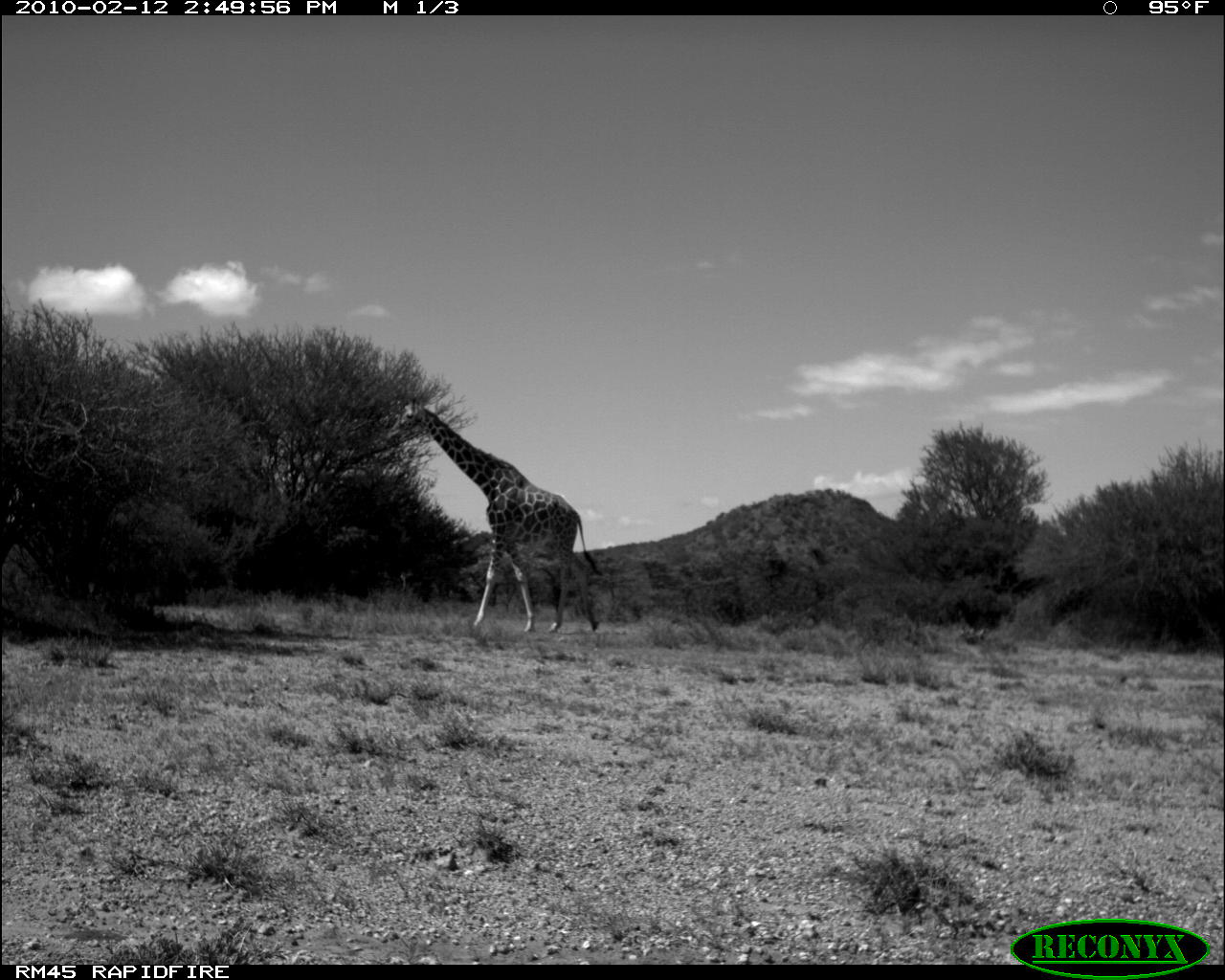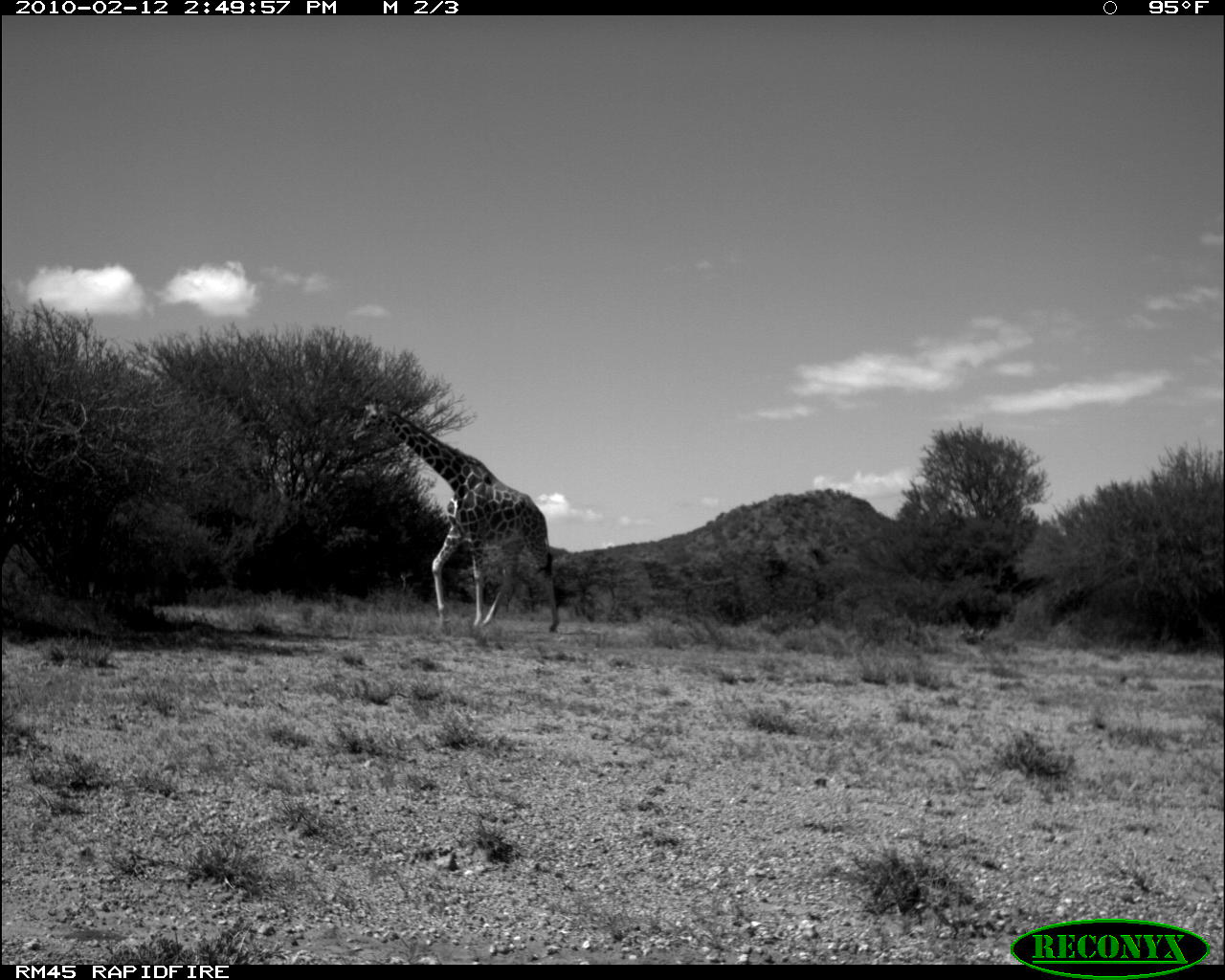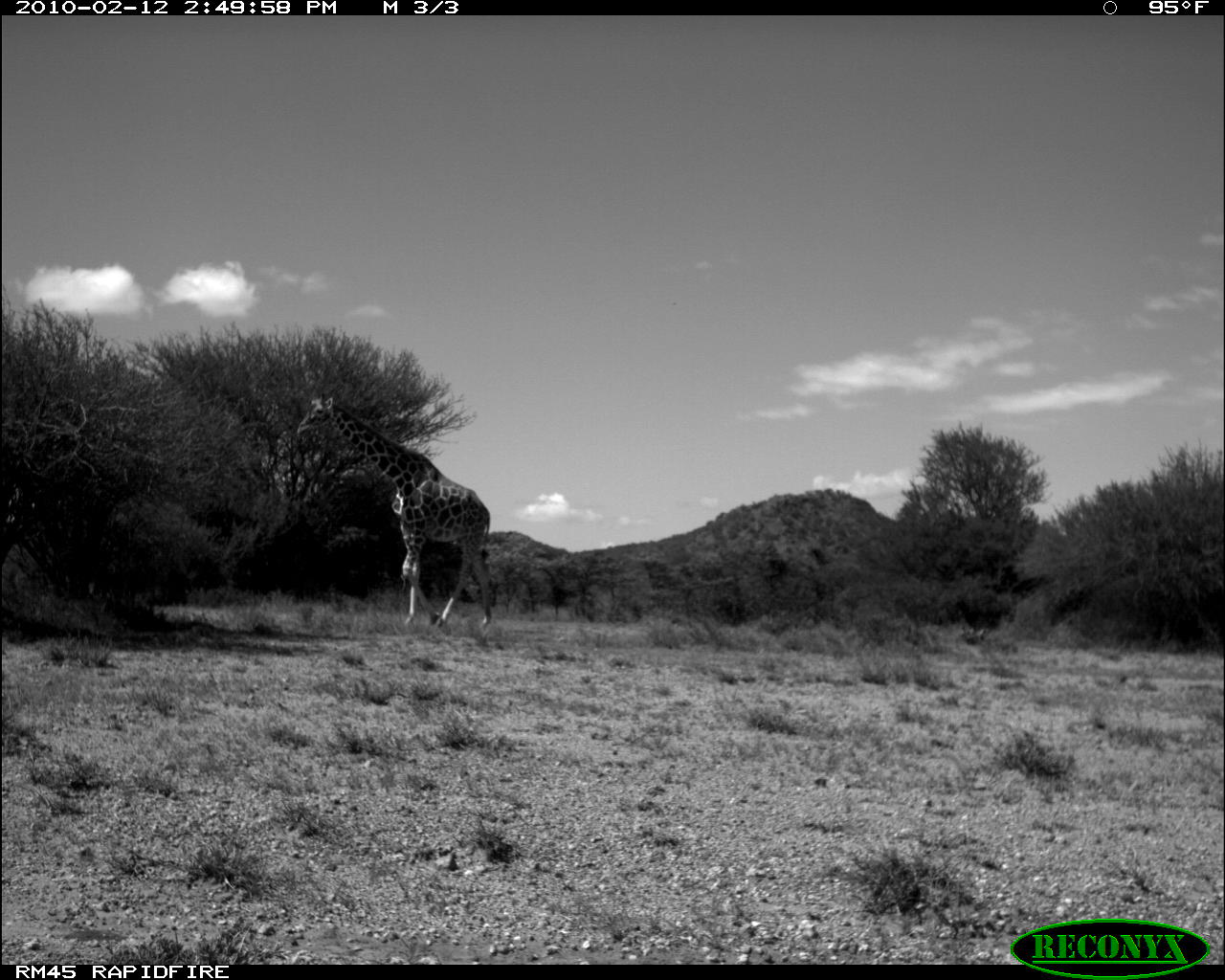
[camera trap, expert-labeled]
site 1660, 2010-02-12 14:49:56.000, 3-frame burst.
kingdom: Animalia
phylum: Chordata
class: Mammalia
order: Artiodactyla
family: Giraffidae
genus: Giraffa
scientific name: Giraffa camelopardalis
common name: giraffe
Giraffa camelopardalis (giraffe), count 1.